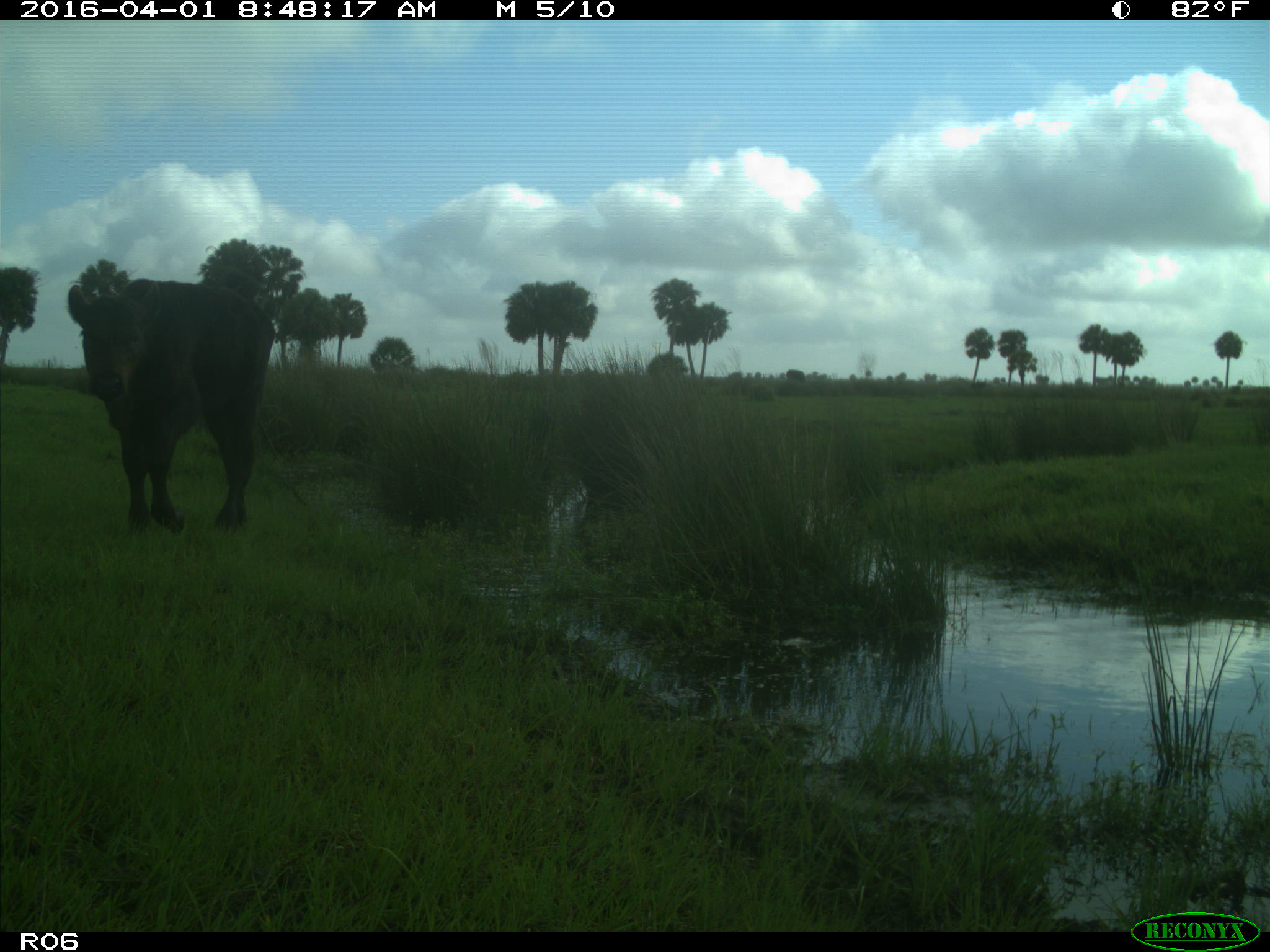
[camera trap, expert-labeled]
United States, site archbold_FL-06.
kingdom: Animalia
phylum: Chordata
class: Mammalia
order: Artiodactyla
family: Bovidae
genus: Bos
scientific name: Bos taurus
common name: domestic cow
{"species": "Bos taurus (domestic cow)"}